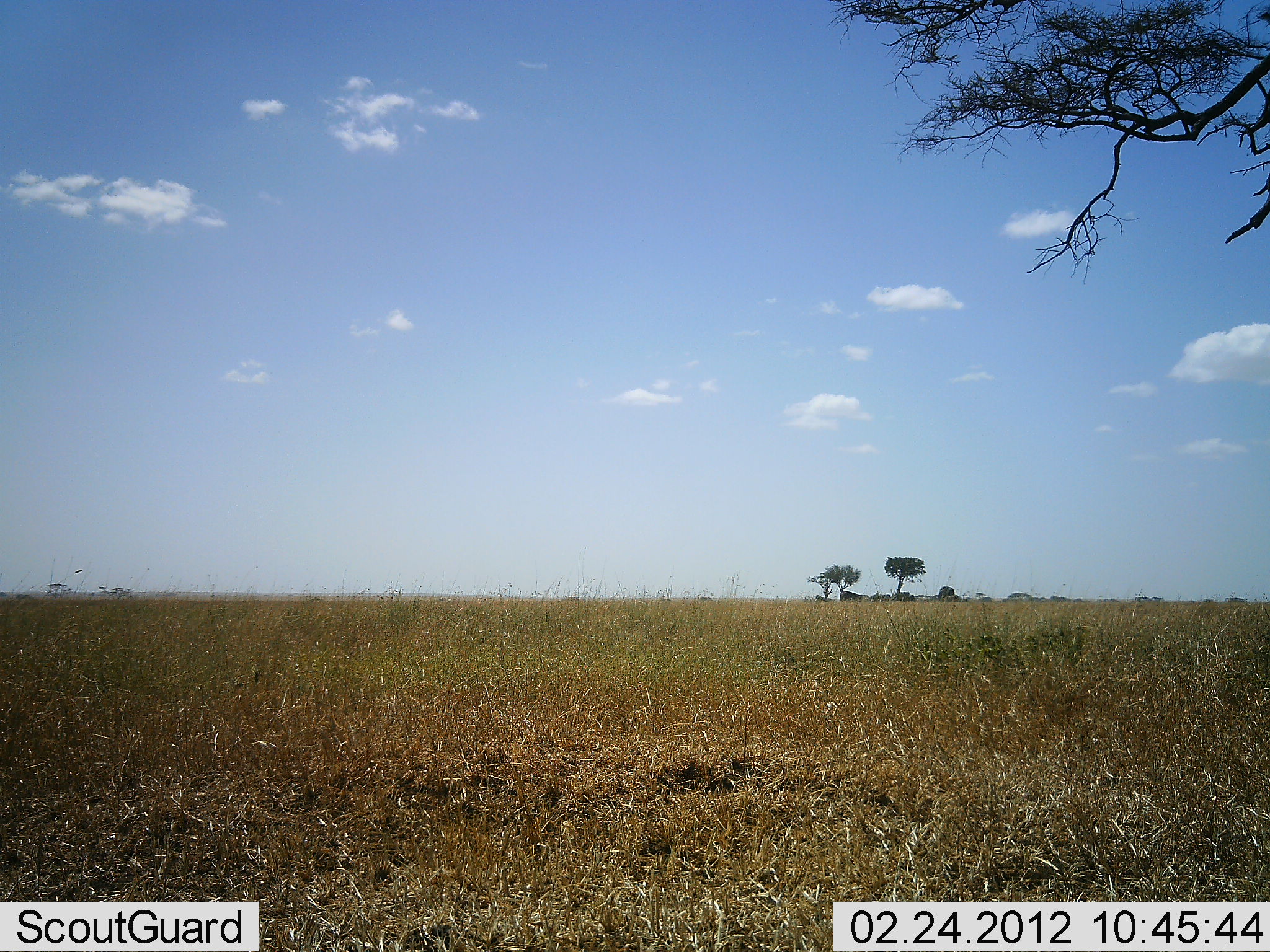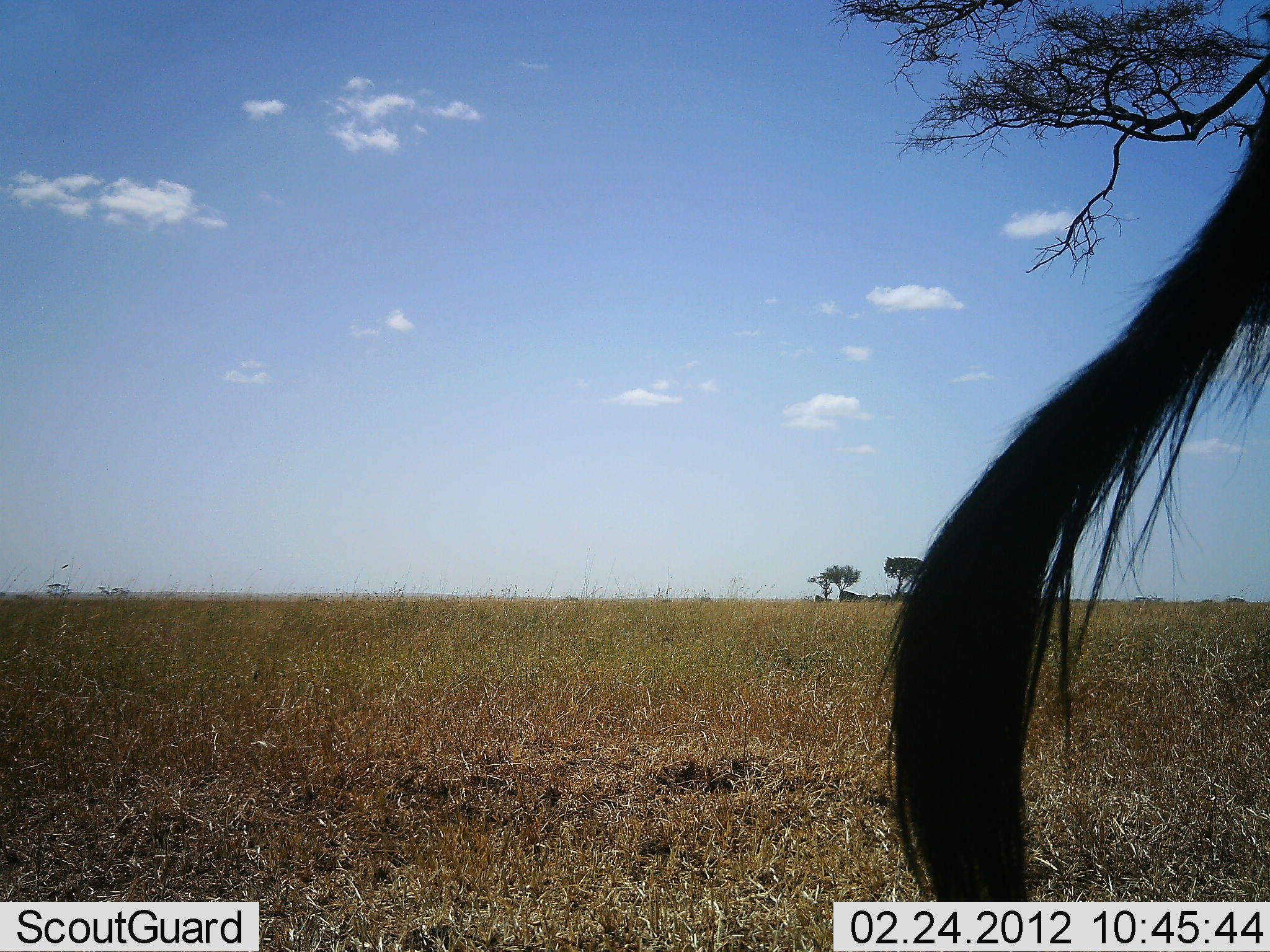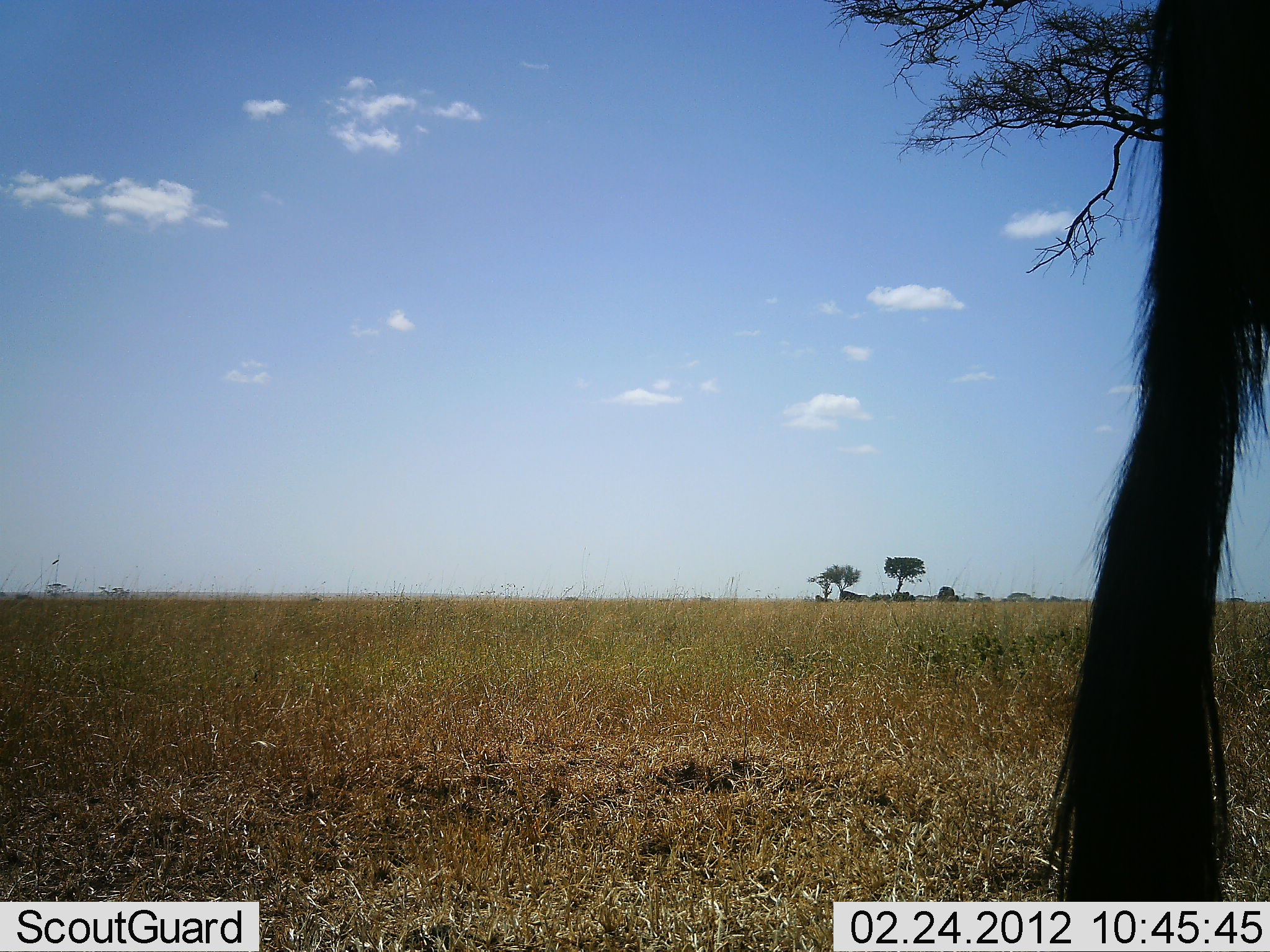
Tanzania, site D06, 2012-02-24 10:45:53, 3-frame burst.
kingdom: Animalia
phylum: Chordata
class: Mammalia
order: Artiodactyla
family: Bovidae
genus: Connochaetes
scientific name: Connochaetes taurinus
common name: blue wildebeest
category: wildebeest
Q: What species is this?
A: Wildebeest (blue wildebeest) (Connochaetes taurinus).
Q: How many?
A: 1.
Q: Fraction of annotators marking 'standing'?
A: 75%.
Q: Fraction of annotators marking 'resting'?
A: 5%.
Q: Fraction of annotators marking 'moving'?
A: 25%.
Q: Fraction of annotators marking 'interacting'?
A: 0%.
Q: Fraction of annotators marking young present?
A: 0%.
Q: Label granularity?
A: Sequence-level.